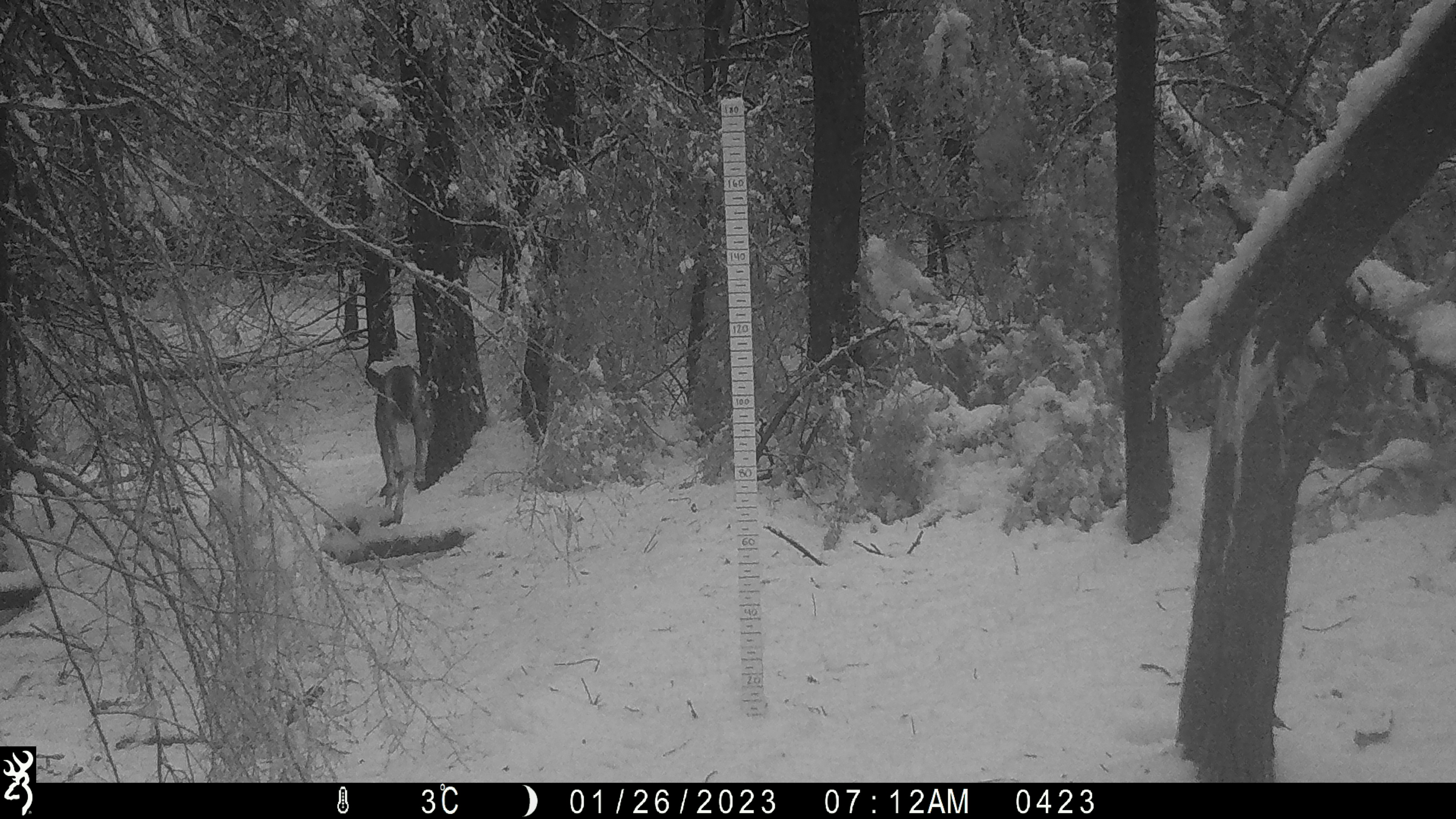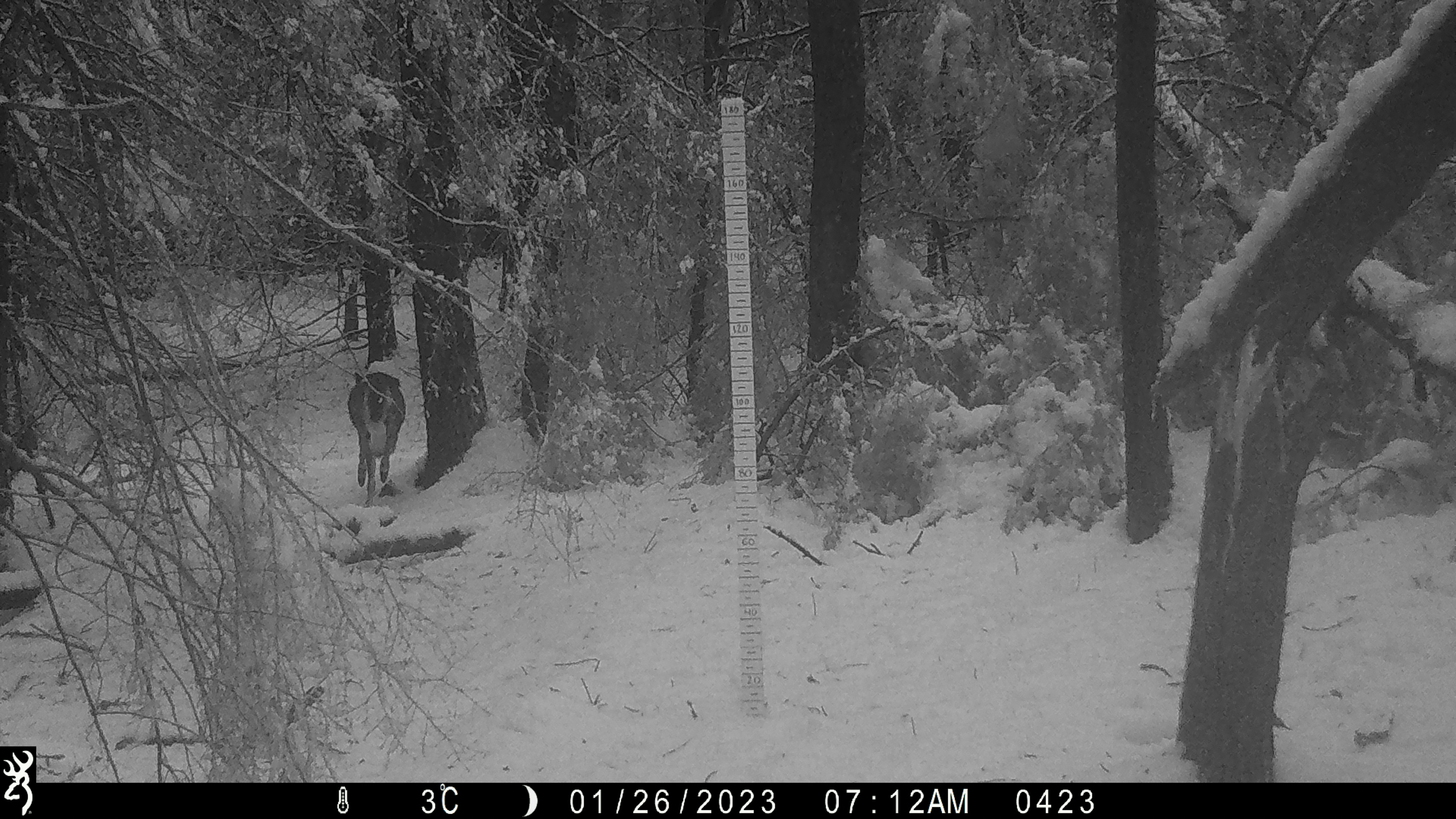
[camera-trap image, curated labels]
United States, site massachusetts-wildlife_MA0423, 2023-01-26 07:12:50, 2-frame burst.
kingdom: Animalia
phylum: Chordata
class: Mammalia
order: Artiodactyla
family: Cervidae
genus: Odocoileus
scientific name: Odocoileus virginianus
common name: white-tailed deer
White-tailed deer (Odocoileus virginianus).